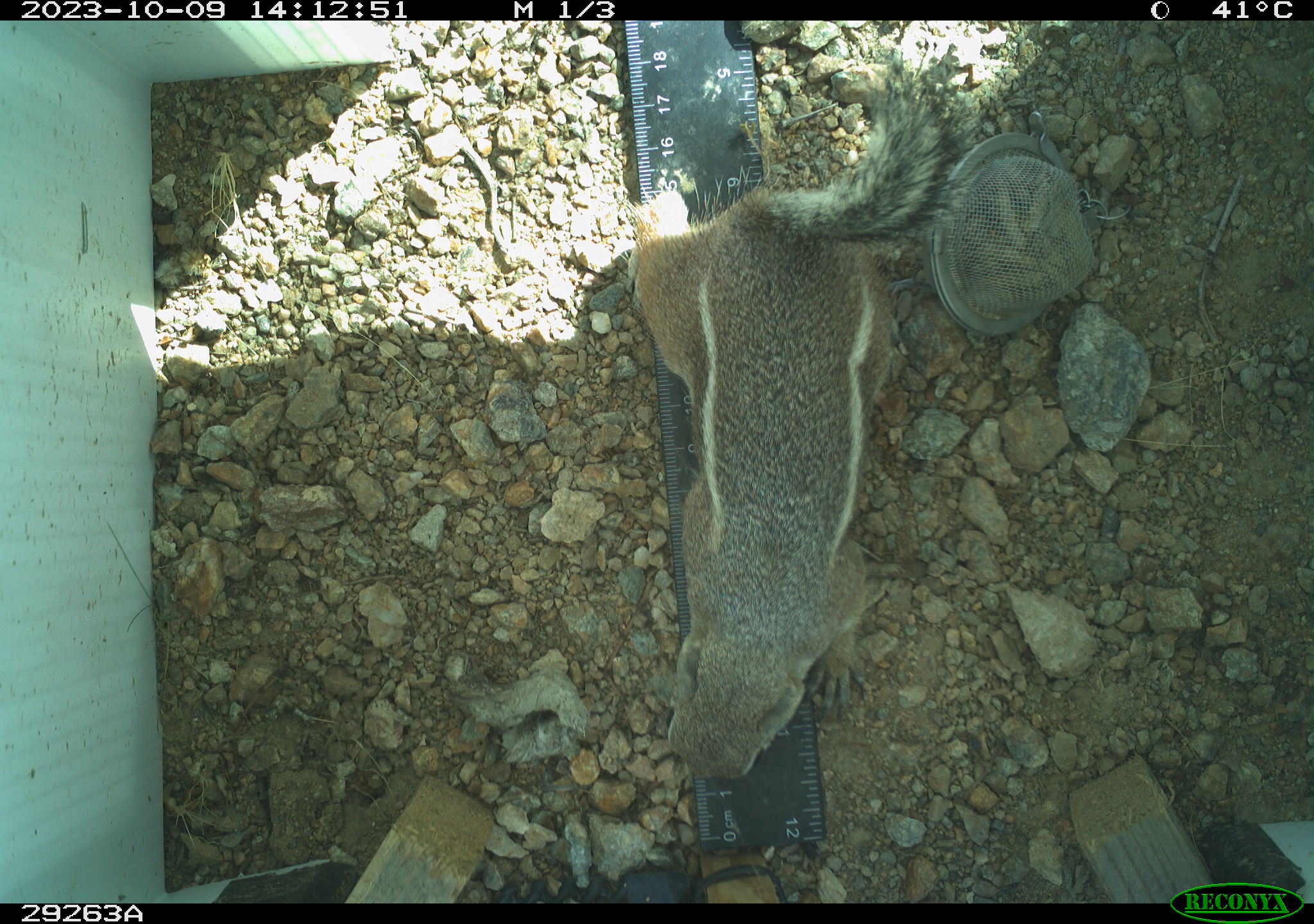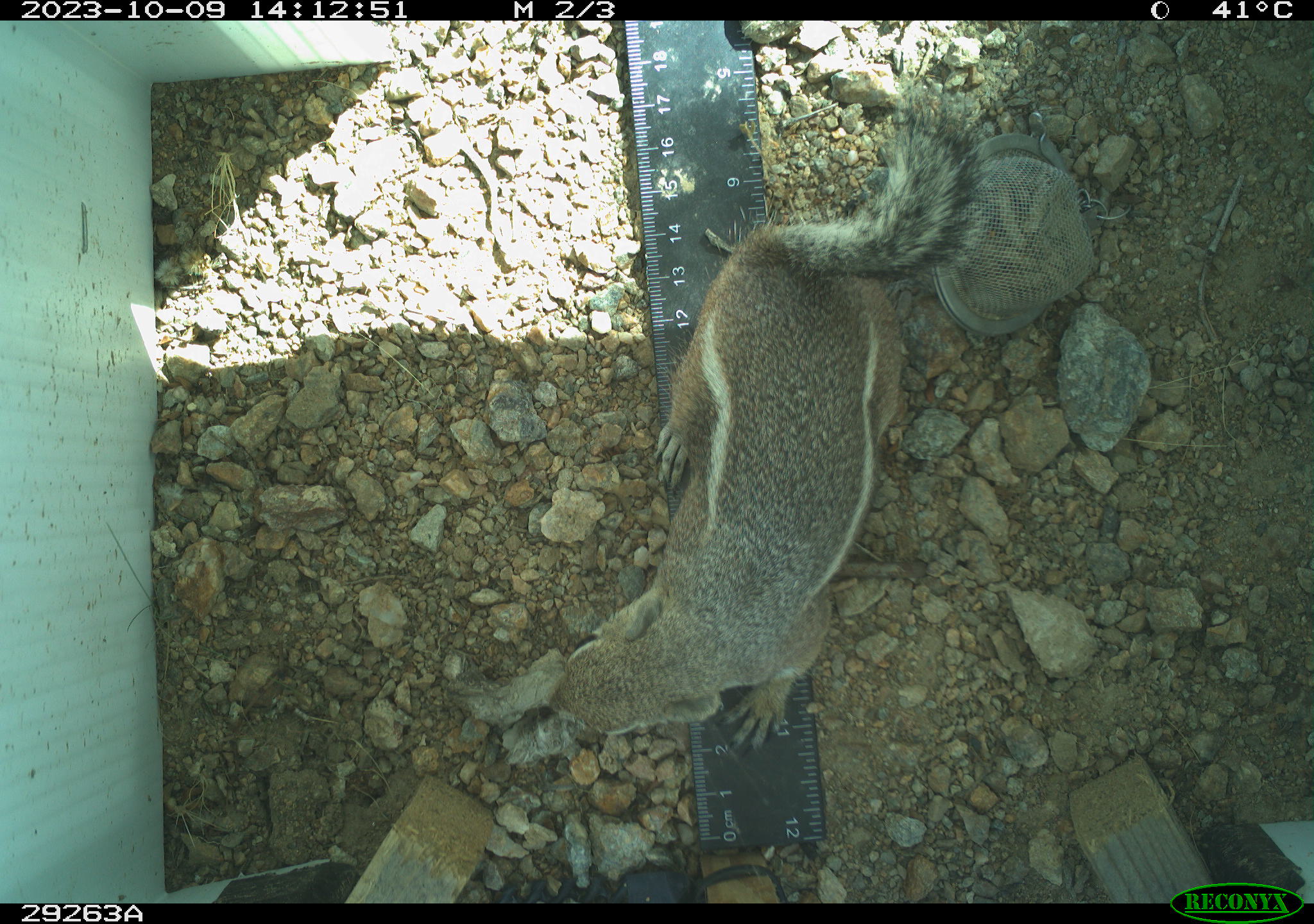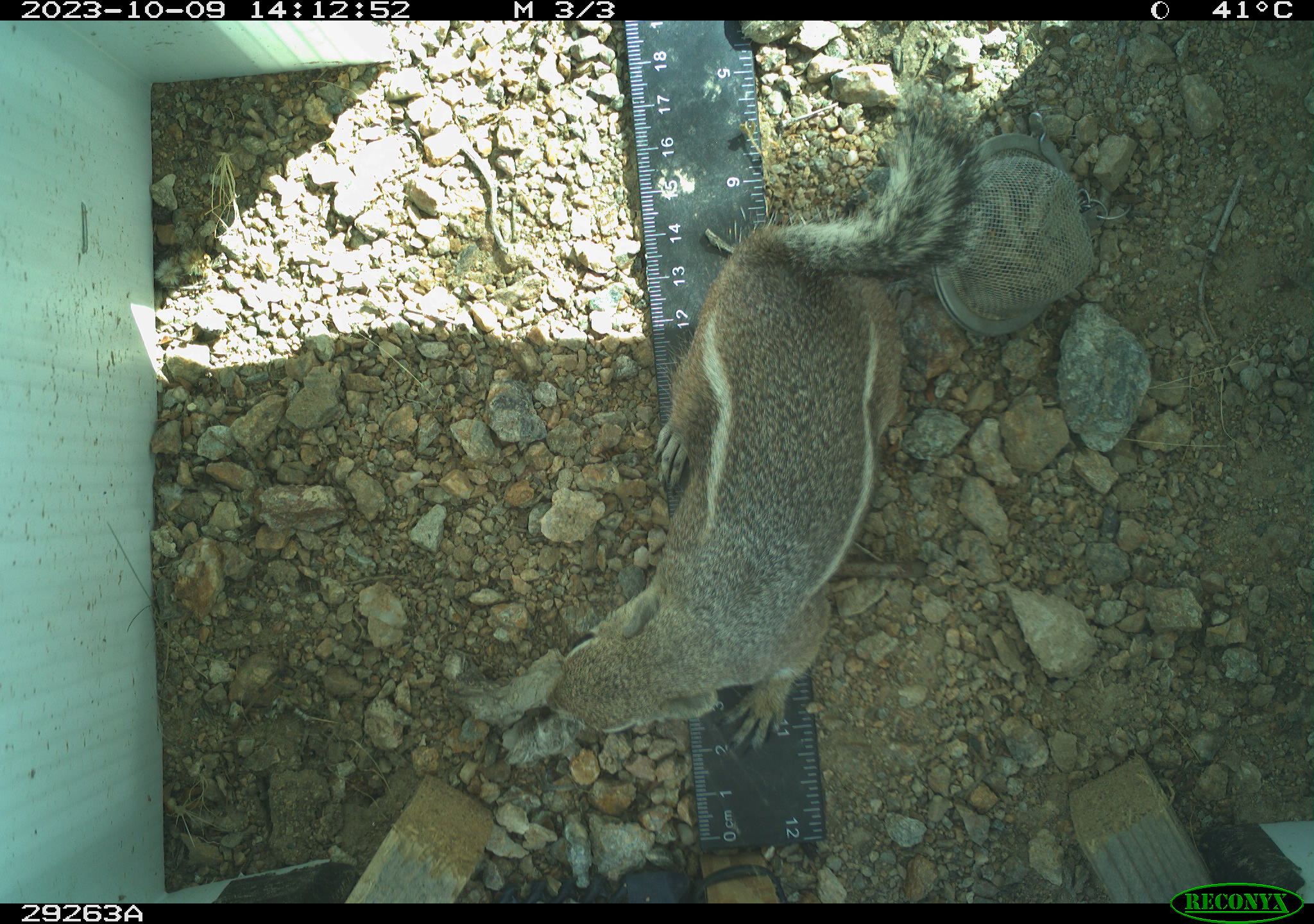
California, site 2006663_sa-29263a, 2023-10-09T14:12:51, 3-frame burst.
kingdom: Animalia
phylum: Chordata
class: Mammalia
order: Rodentia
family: Sciuridae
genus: Ammospermophilus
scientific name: Ammospermophilus leucurus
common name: white-tailed antelope squirrel